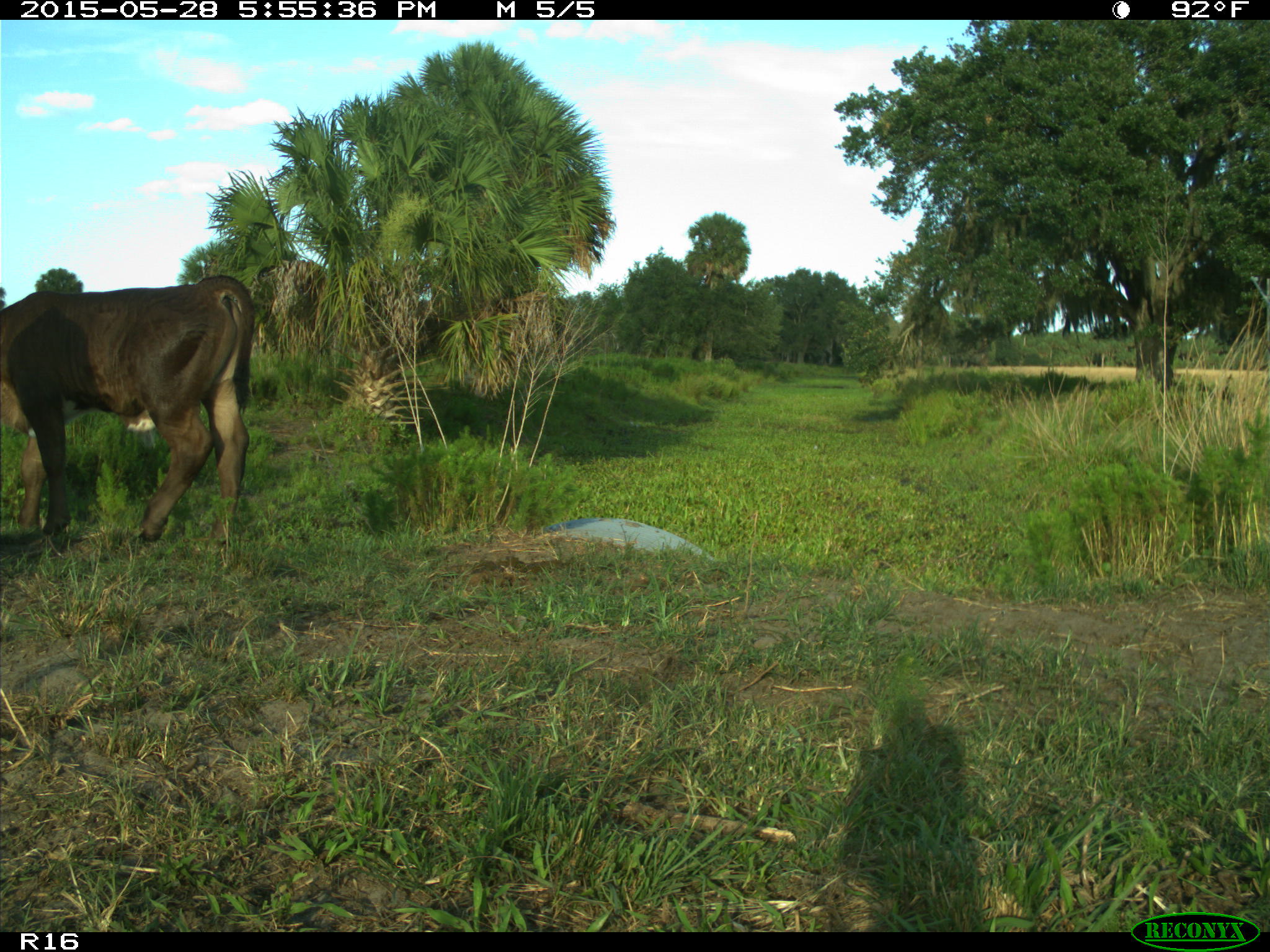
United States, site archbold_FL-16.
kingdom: Animalia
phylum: Chordata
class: Mammalia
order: Artiodactyla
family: Bovidae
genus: Bos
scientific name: Bos taurus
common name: domestic cow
Bos taurus (domestic cow).